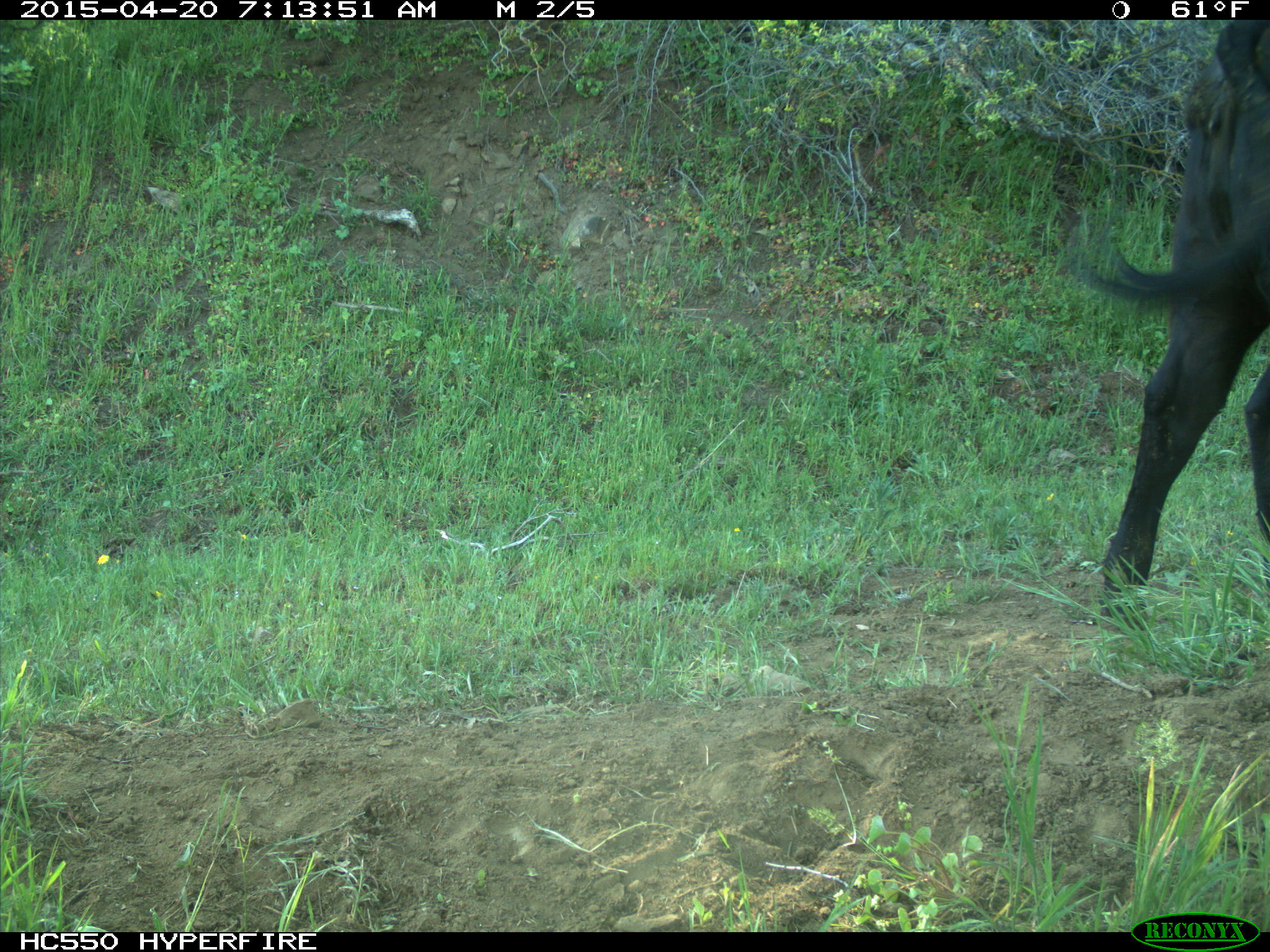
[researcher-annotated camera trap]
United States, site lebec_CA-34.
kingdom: Animalia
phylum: Chordata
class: Mammalia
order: Artiodactyla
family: Bovidae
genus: Bos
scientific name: Bos taurus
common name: domestic cow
Bos taurus (domestic cow).